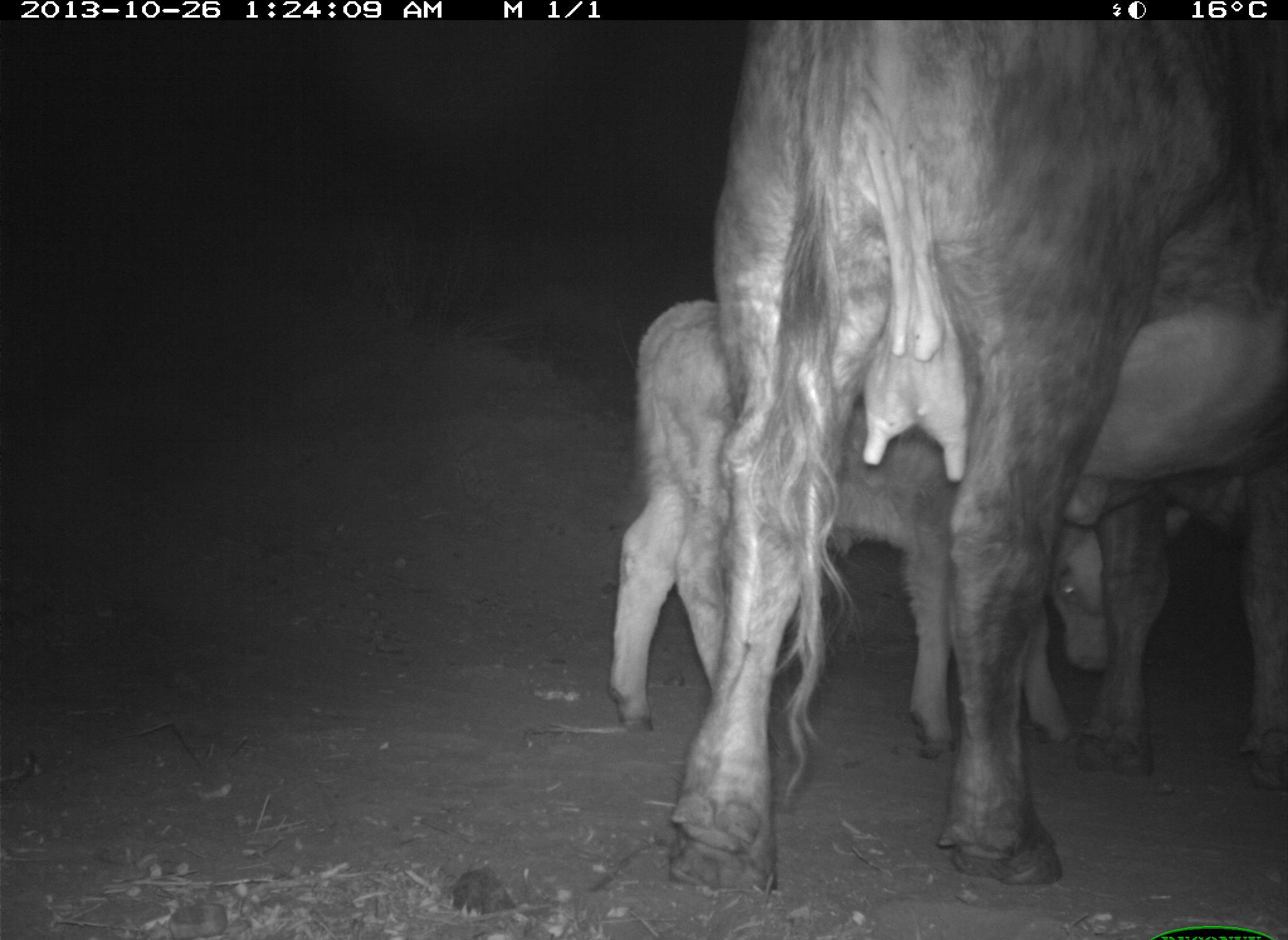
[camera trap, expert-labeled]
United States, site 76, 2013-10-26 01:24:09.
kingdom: Animalia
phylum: Chordata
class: Mammalia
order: Artiodactyla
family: Bovidae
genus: Bos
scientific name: Bos taurus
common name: cow